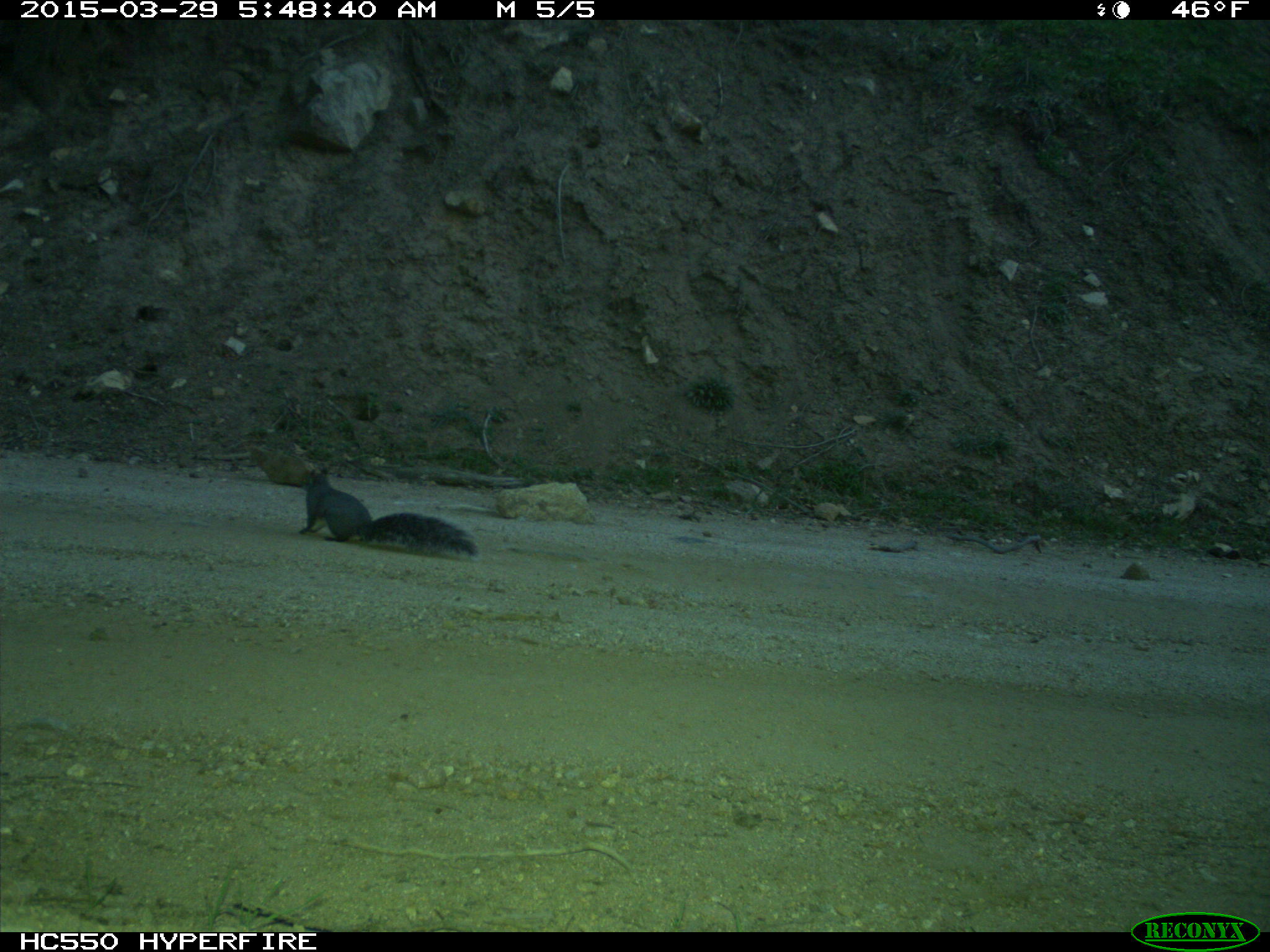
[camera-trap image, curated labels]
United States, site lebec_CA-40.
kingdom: Animalia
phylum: Chordata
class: Mammalia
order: Rodentia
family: Sciuridae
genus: Sciurus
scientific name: Sciurus carolinensis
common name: eastern gray squirrel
Sciurus carolinensis (eastern gray squirrel).